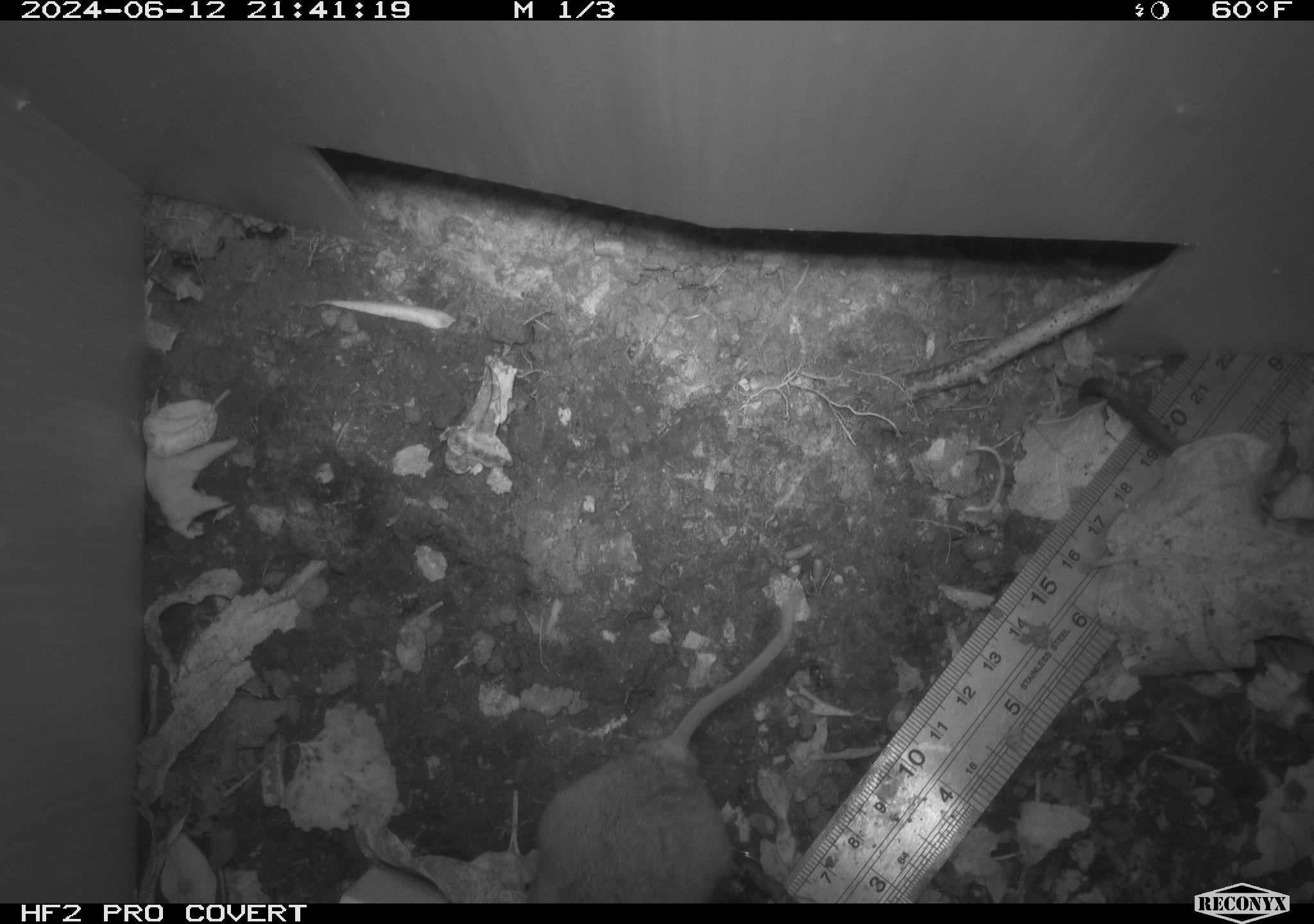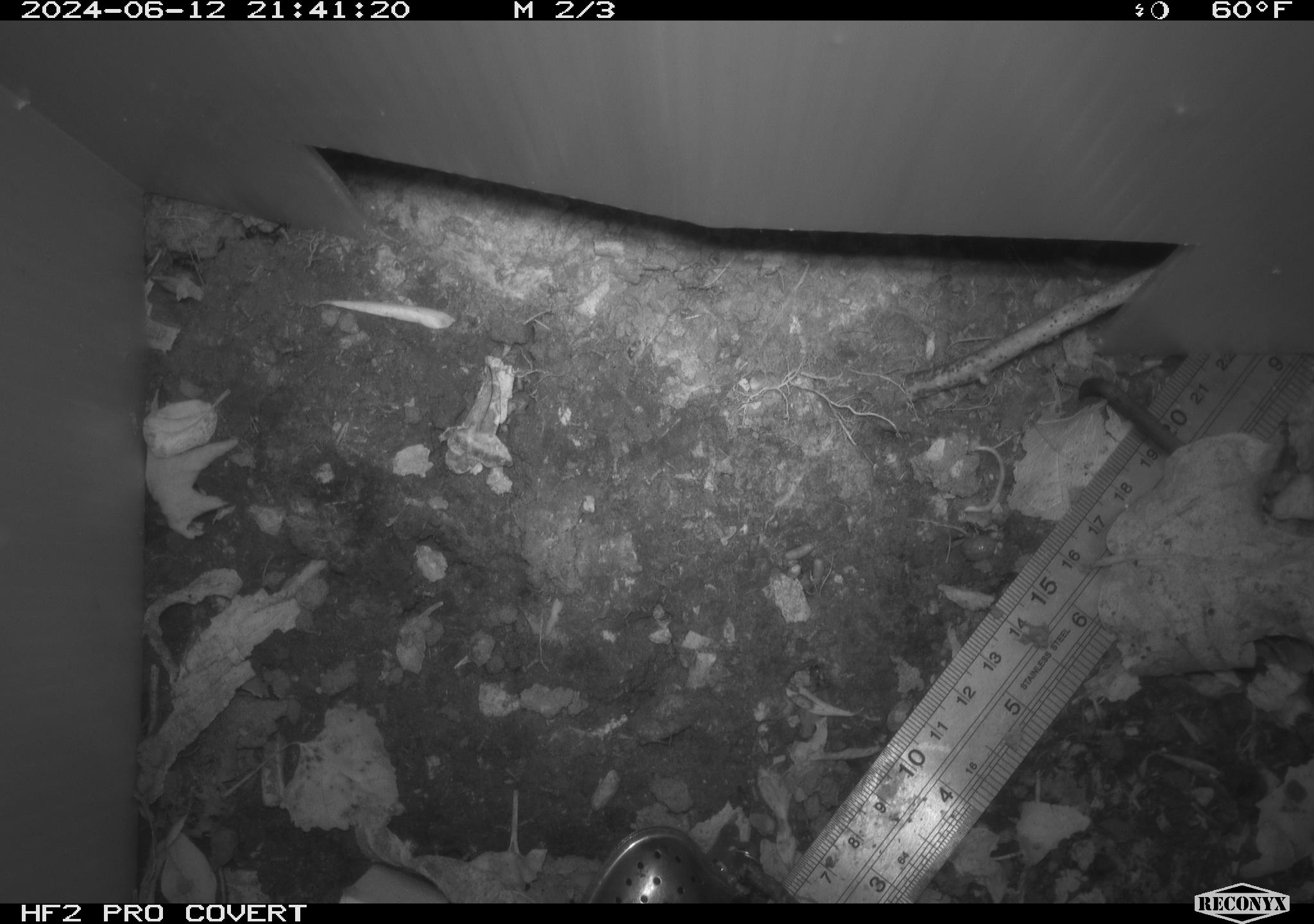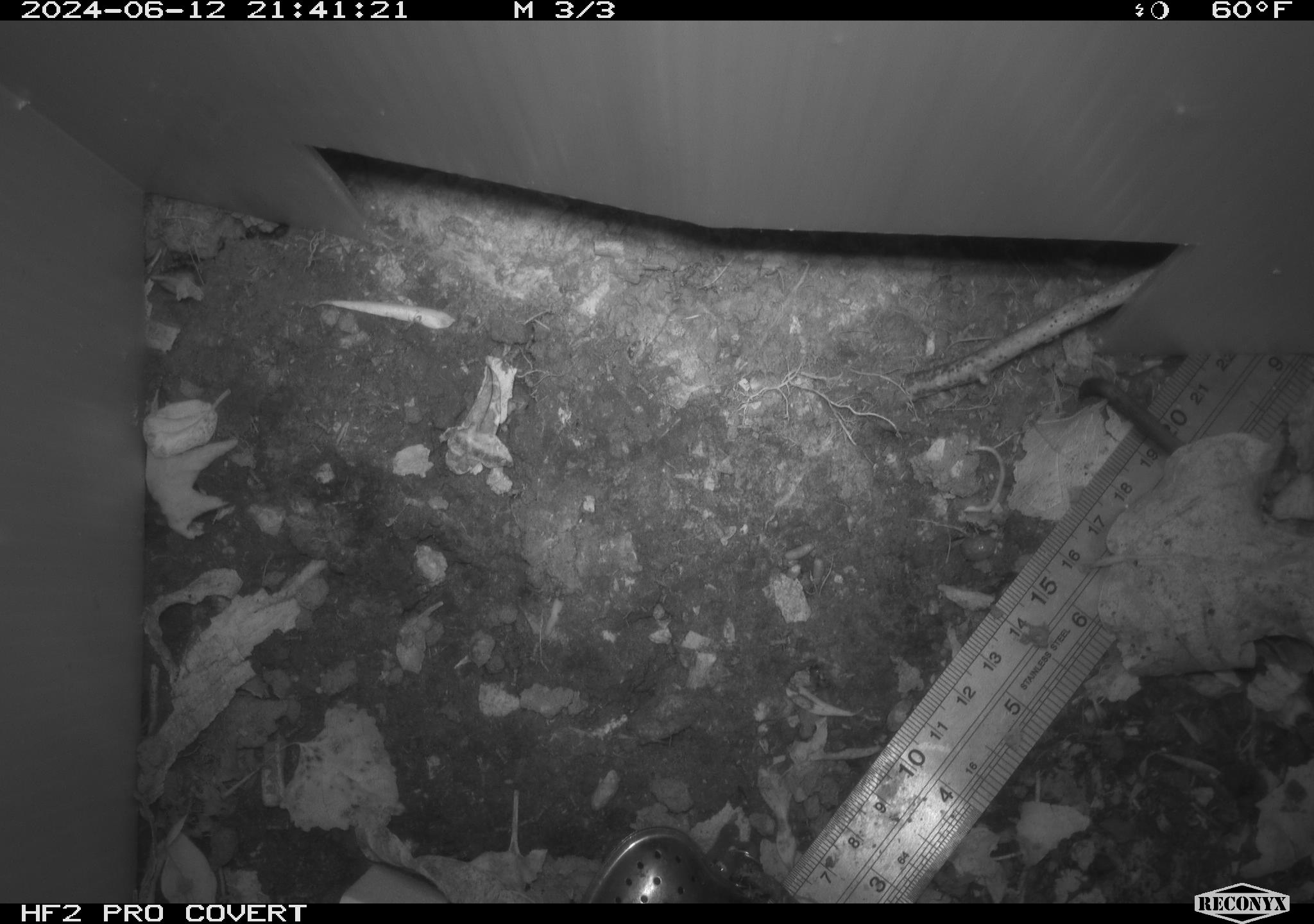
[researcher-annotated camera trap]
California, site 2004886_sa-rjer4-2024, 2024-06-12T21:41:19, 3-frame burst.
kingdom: Animalia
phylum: Chordata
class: Mammalia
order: Rodentia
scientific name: Rodentia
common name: mouse species